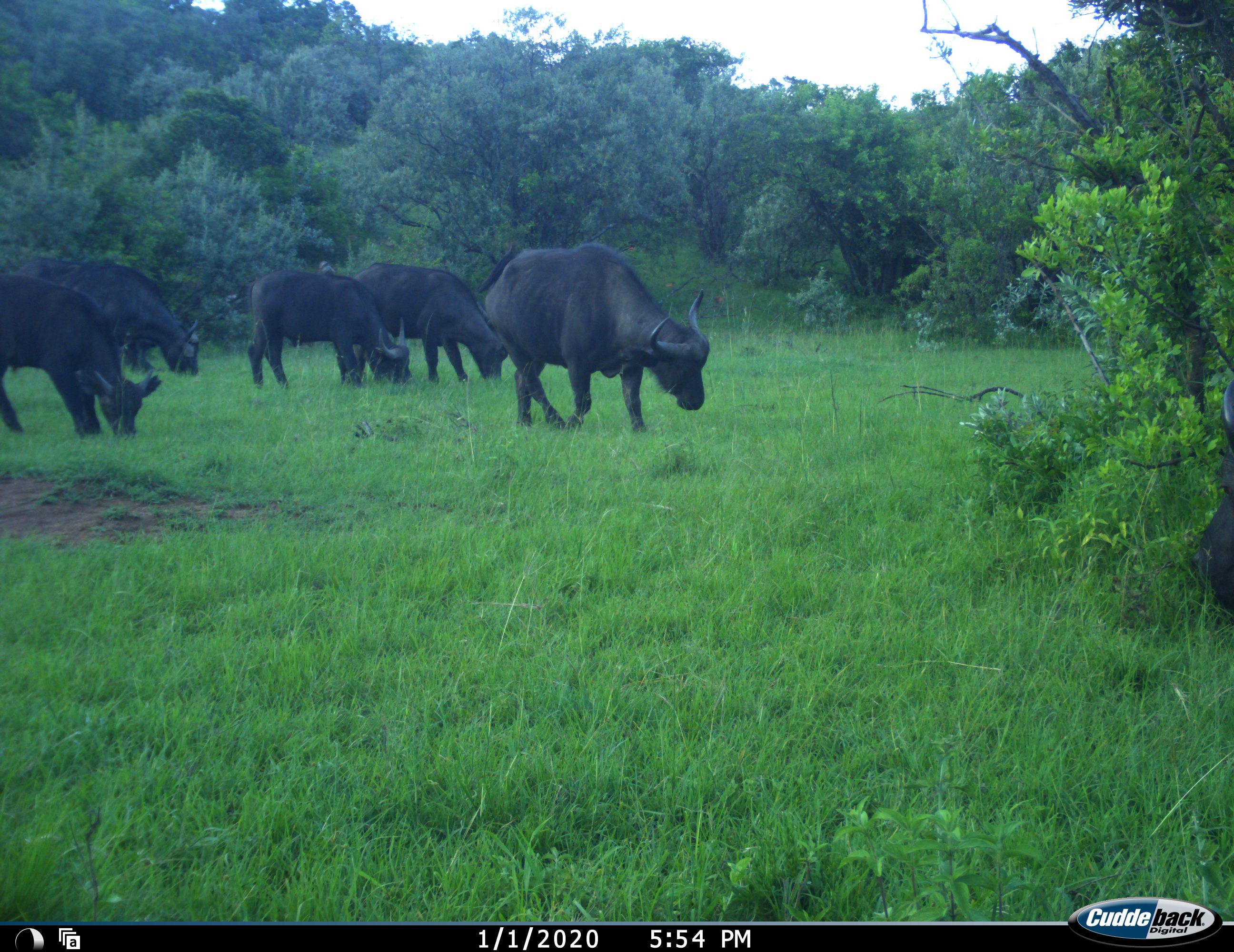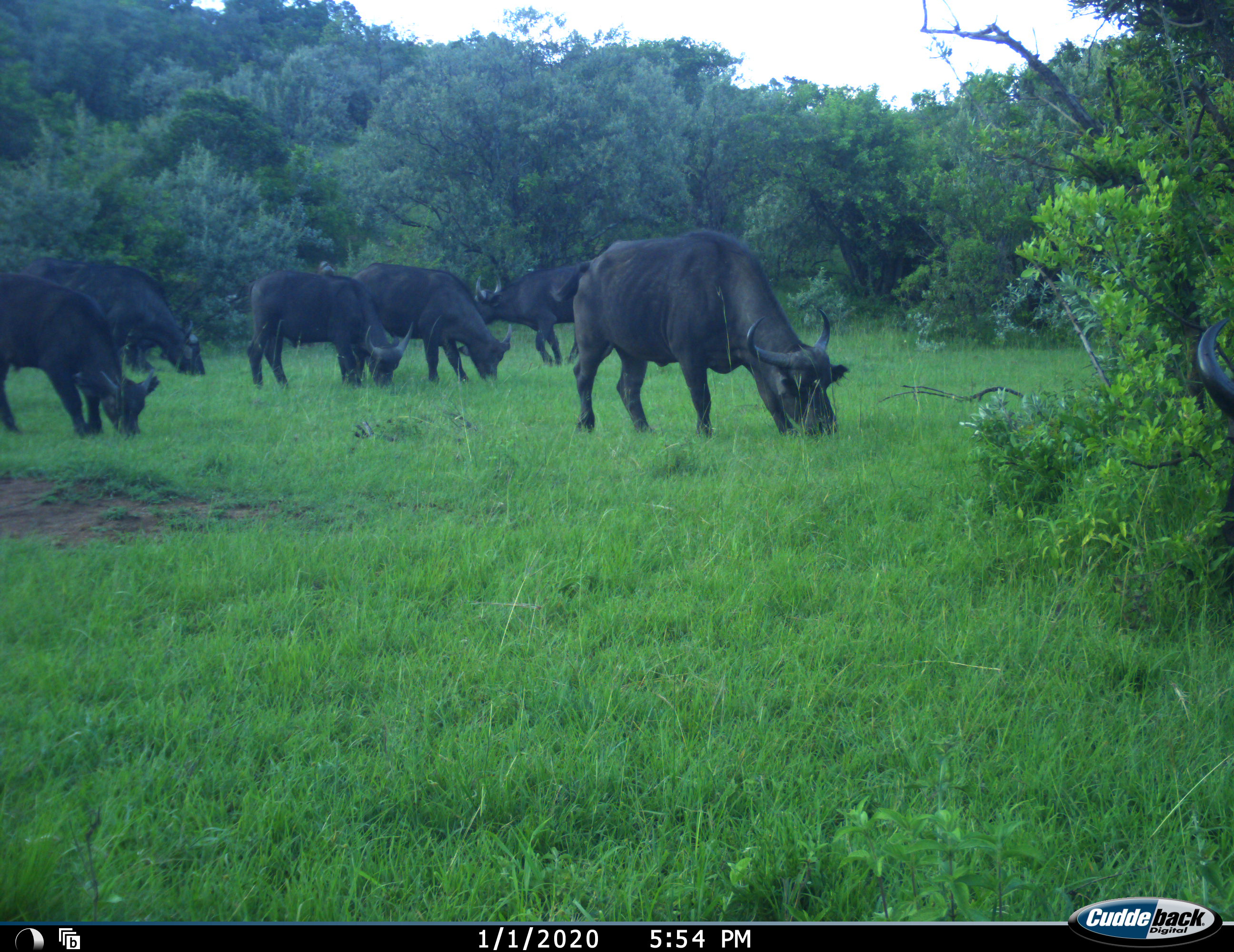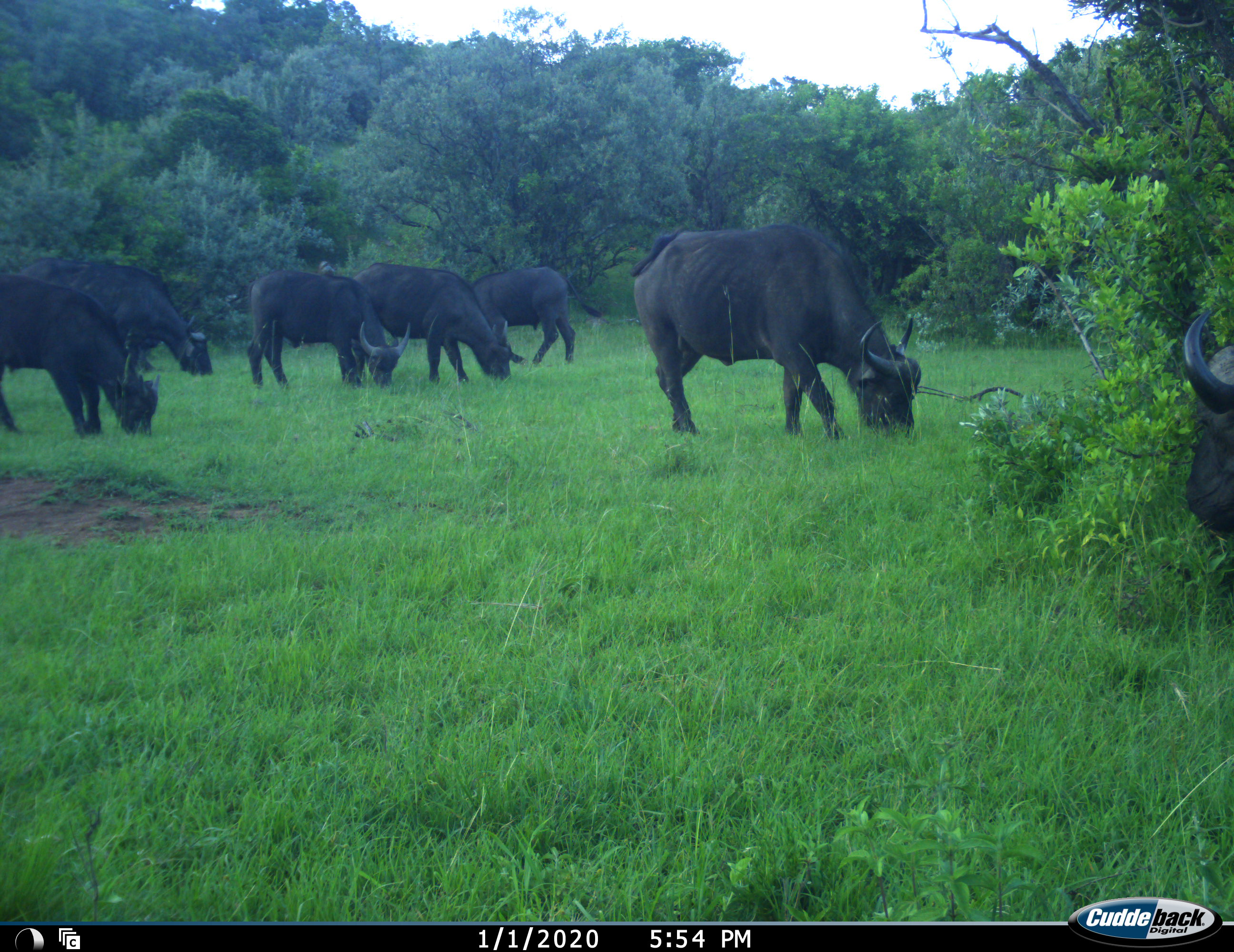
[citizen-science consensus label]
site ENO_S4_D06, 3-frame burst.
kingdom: Animalia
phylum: Chordata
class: Mammalia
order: Artiodactyla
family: Bovidae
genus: Syncerus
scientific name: Syncerus caffer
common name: african buffalo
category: buffalo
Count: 7.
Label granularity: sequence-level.